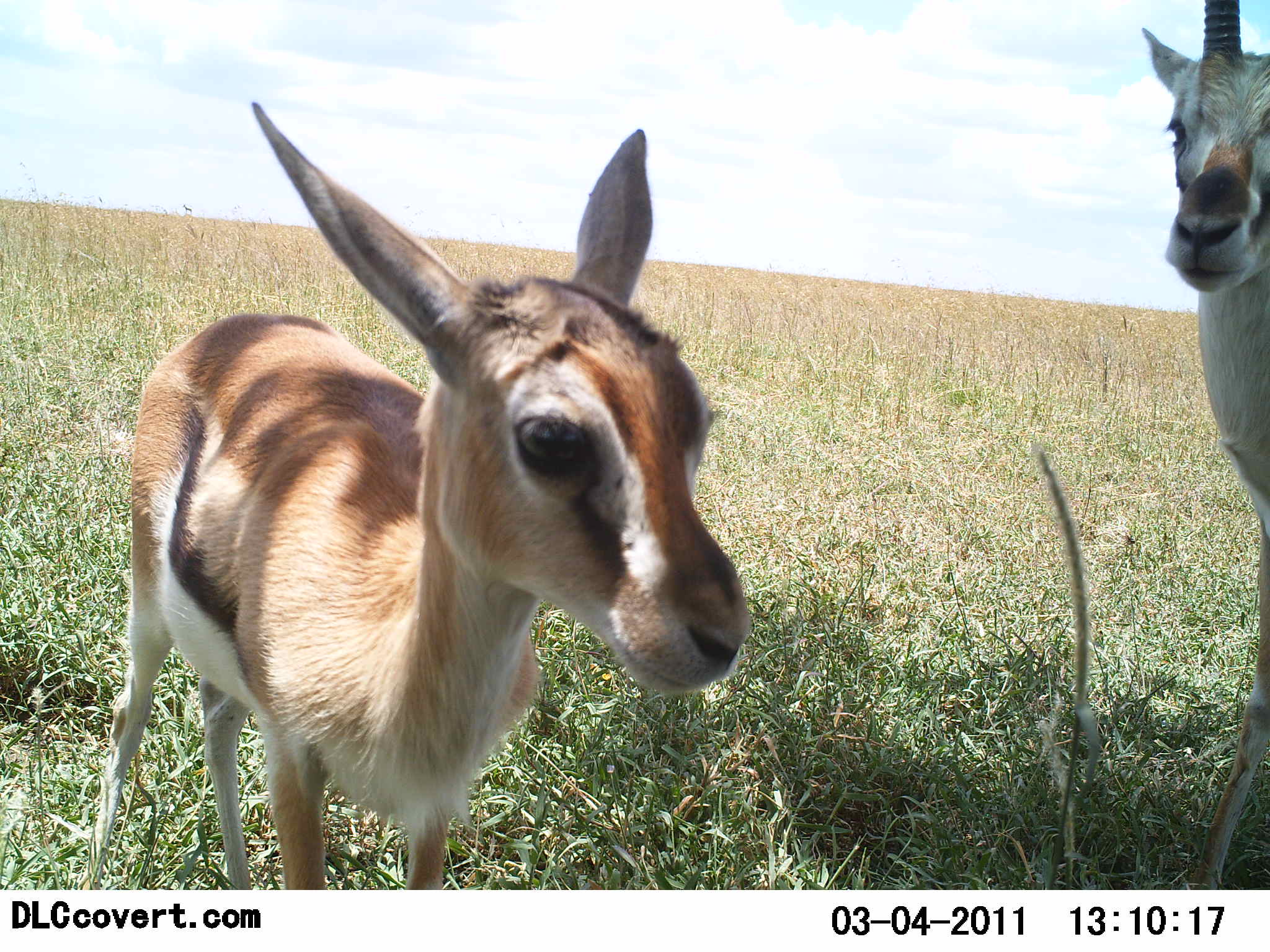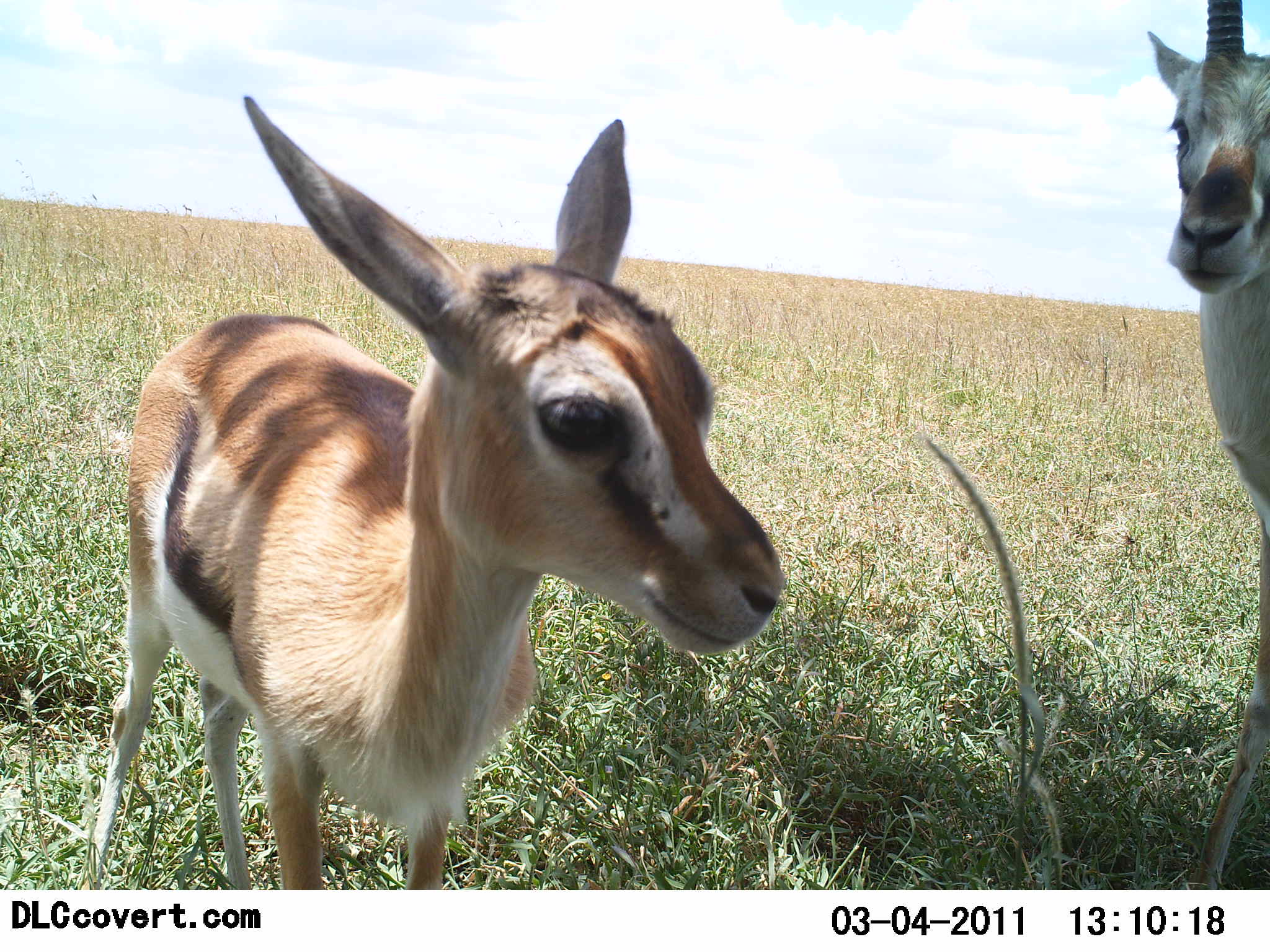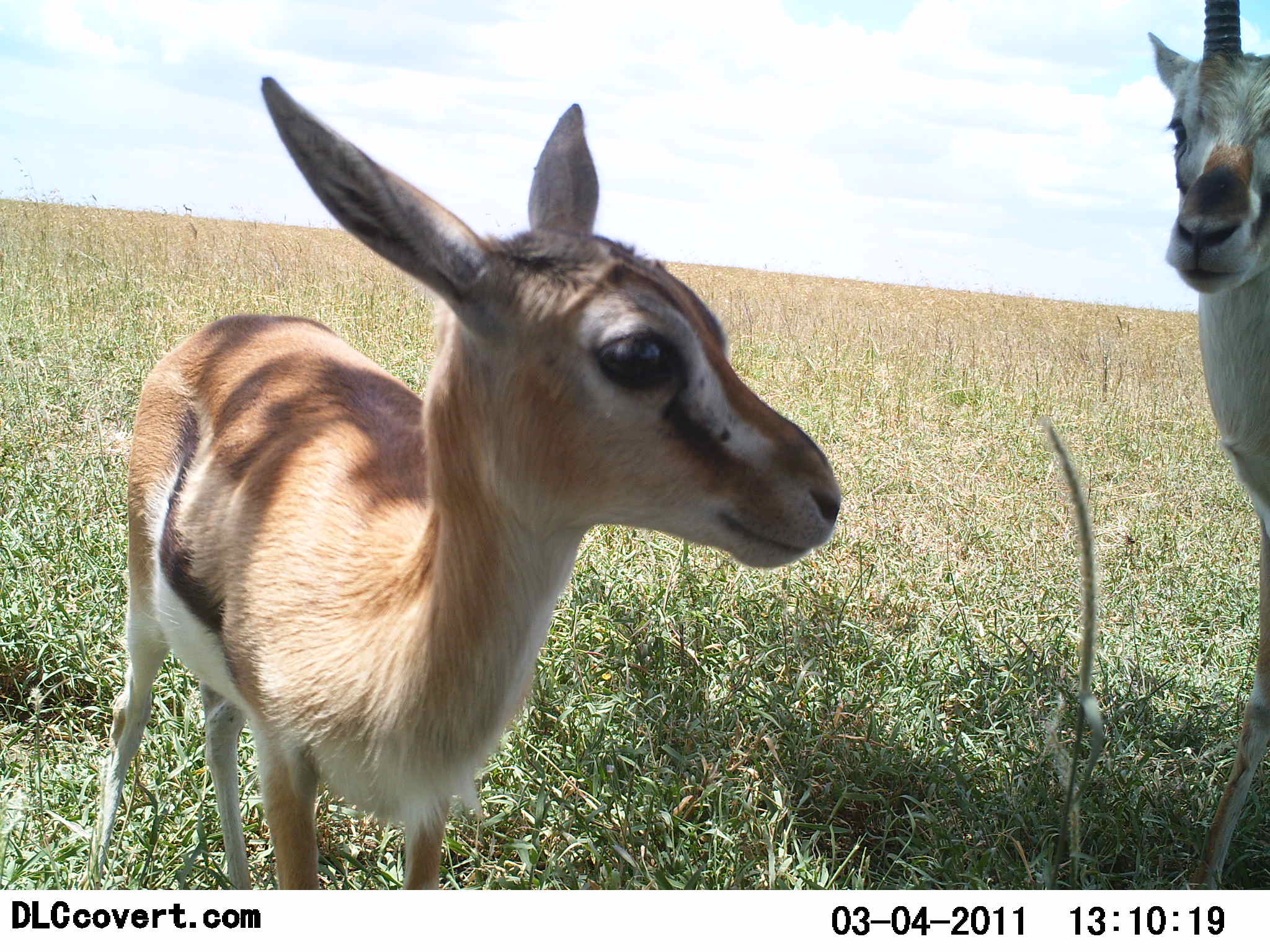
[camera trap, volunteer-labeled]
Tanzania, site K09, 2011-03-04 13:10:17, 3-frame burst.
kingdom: Animalia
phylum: Chordata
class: Mammalia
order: Artiodactyla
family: Bovidae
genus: Eudorcas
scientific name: Eudorcas thomsonii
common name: thomson's gazelle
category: gazellethomsons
Gazellethomsons (thomson's gazelle) (Eudorcas thomsonii), count 2. Behavior (volunteer vote fractions): standing 100%, resting 0%, moving 0%, interacting 7%. Young present (vote fraction): 73%. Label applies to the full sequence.